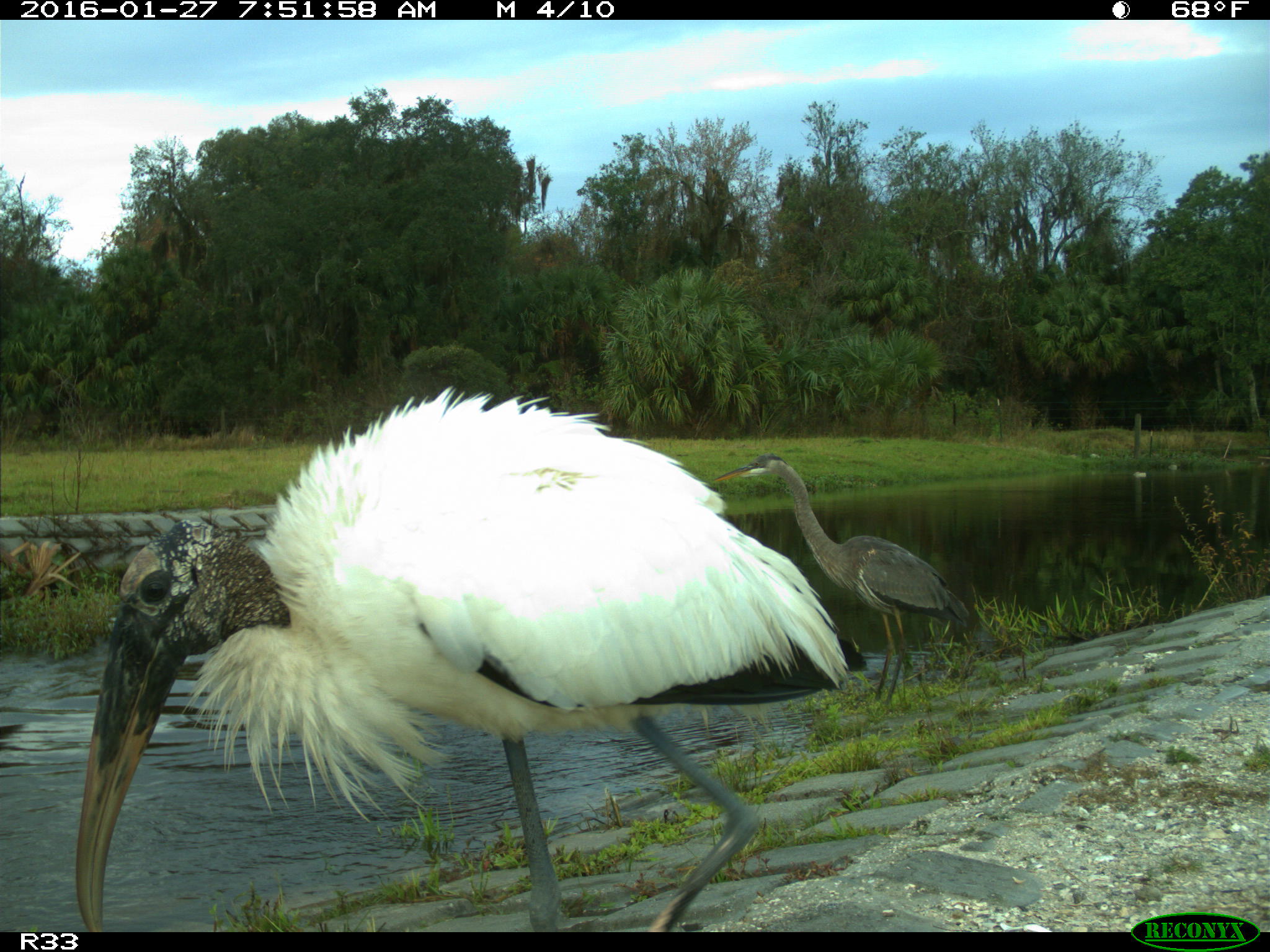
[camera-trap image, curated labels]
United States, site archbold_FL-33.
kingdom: Animalia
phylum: Chordata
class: Aves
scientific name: Aves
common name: birds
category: unidentified bird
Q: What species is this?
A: Unidentified bird (birds) (Aves).